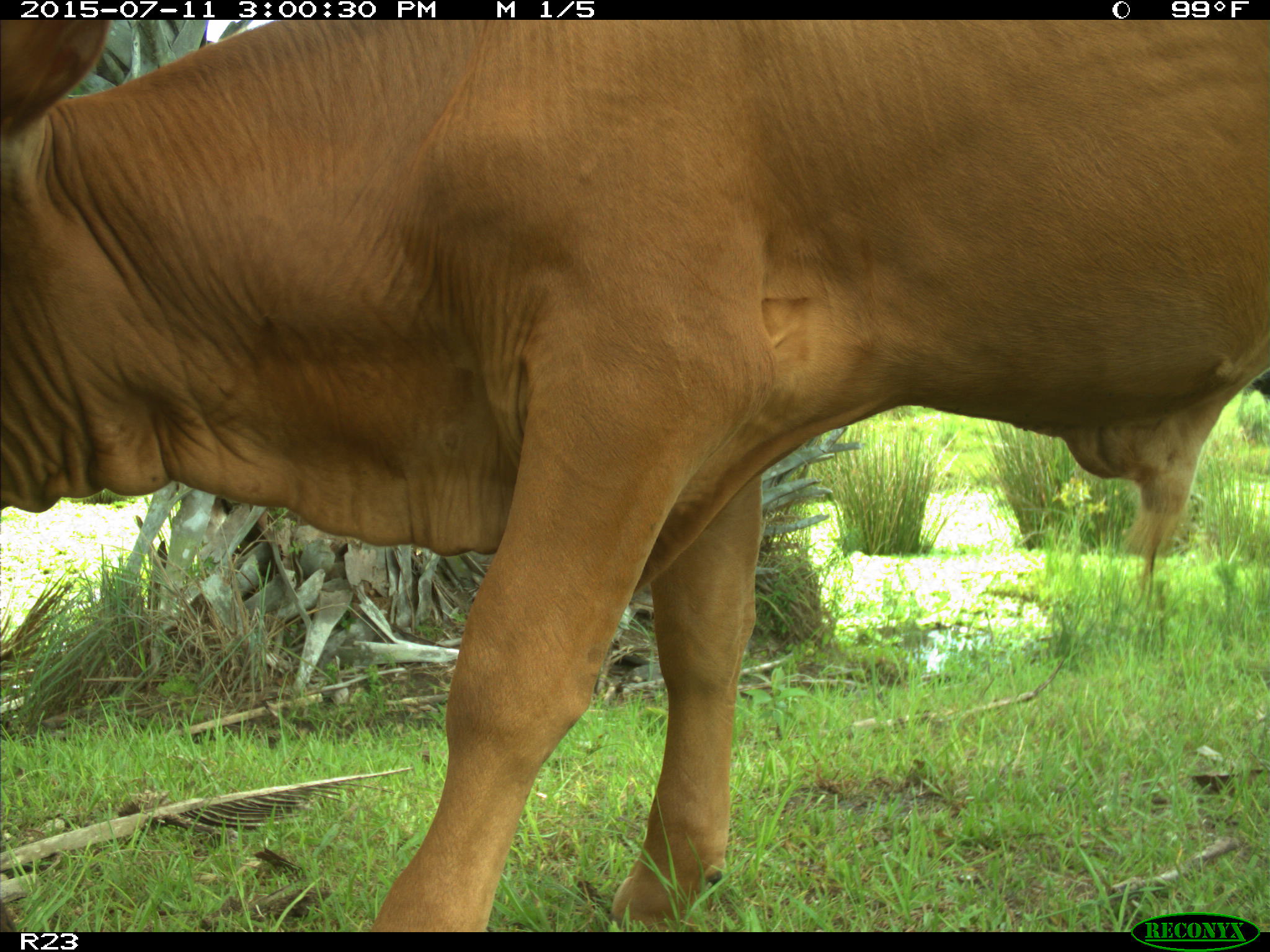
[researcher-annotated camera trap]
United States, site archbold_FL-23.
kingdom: Animalia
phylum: Chordata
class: Mammalia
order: Artiodactyla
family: Bovidae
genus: Bos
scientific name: Bos taurus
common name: domestic cow